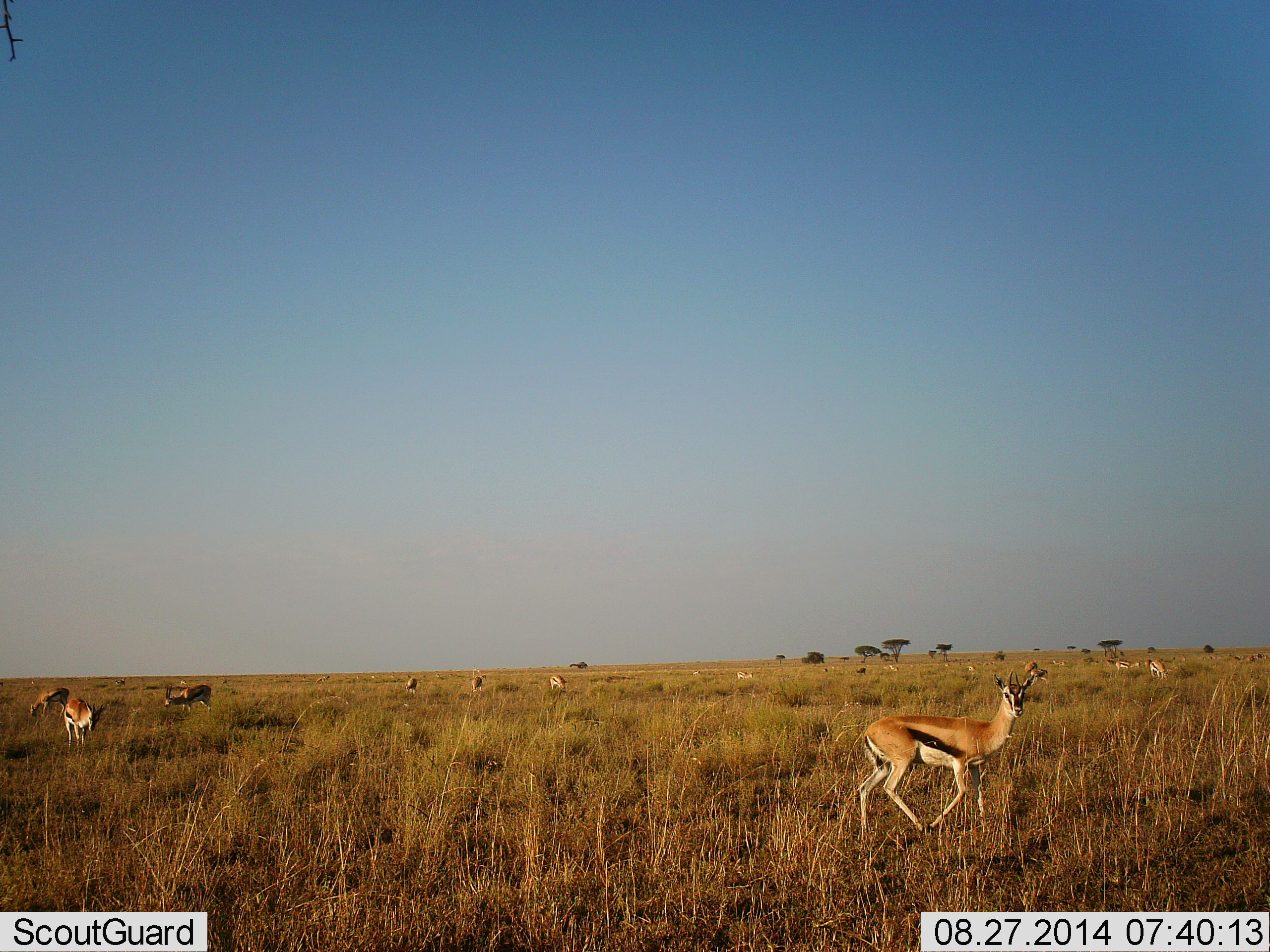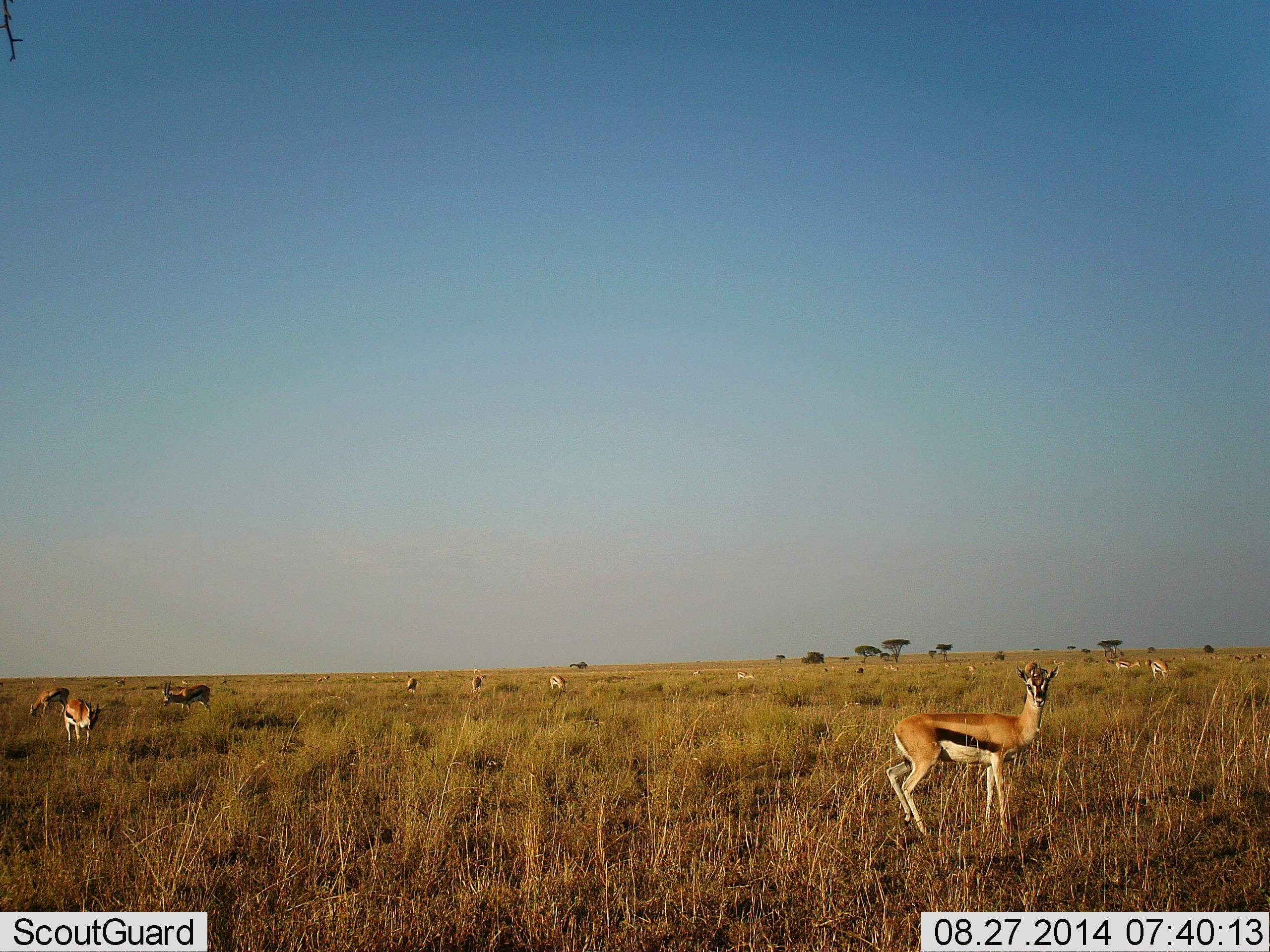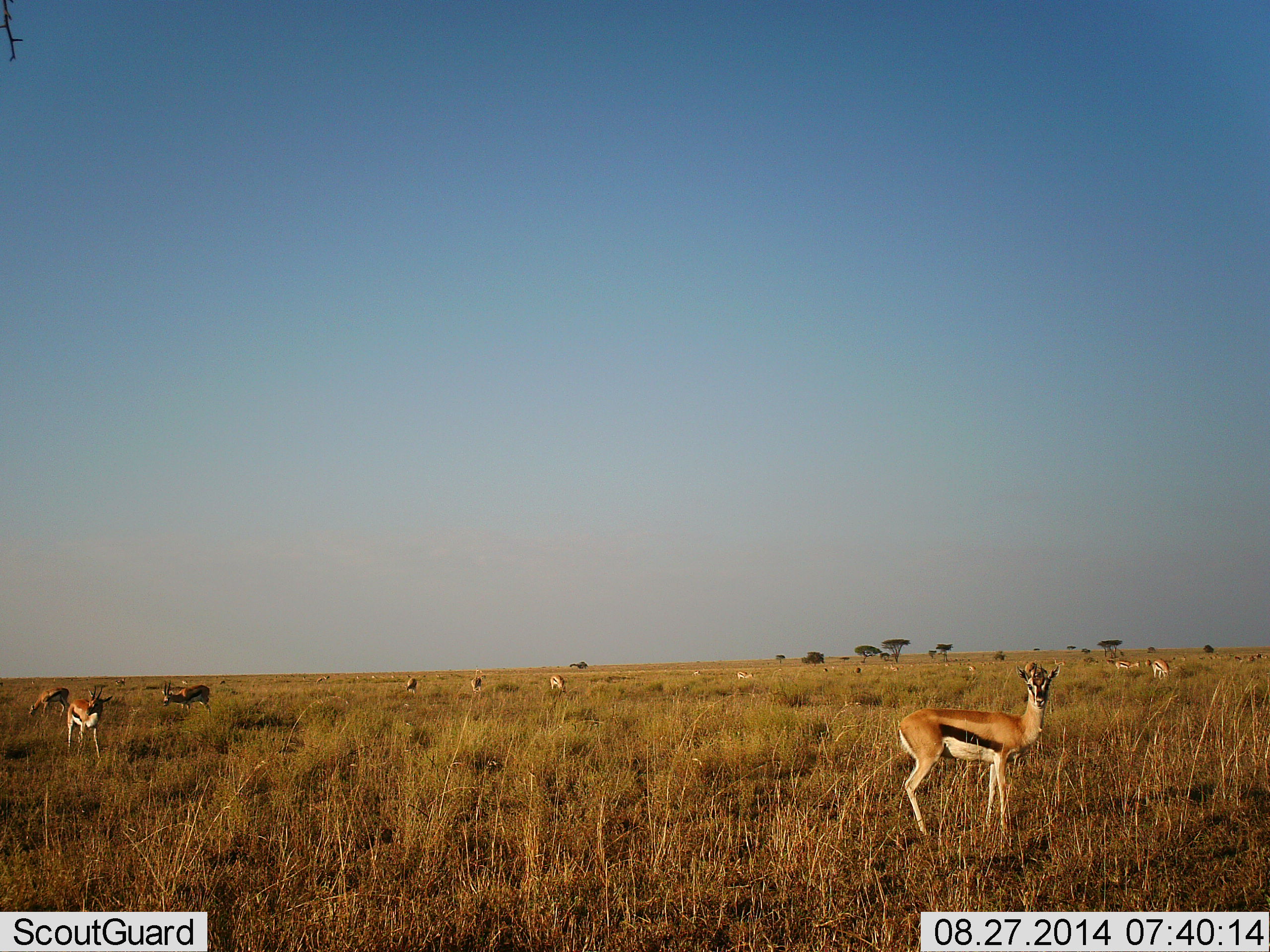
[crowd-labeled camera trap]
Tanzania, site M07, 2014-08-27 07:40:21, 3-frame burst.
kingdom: Animalia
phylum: Chordata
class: Mammalia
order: Artiodactyla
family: Bovidae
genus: Eudorcas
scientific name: Eudorcas thomsonii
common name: thomson's gazelle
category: gazellethomsons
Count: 11-50.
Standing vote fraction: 78%.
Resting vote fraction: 11%.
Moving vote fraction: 33%.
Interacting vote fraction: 0%.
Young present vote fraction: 0%.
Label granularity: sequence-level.